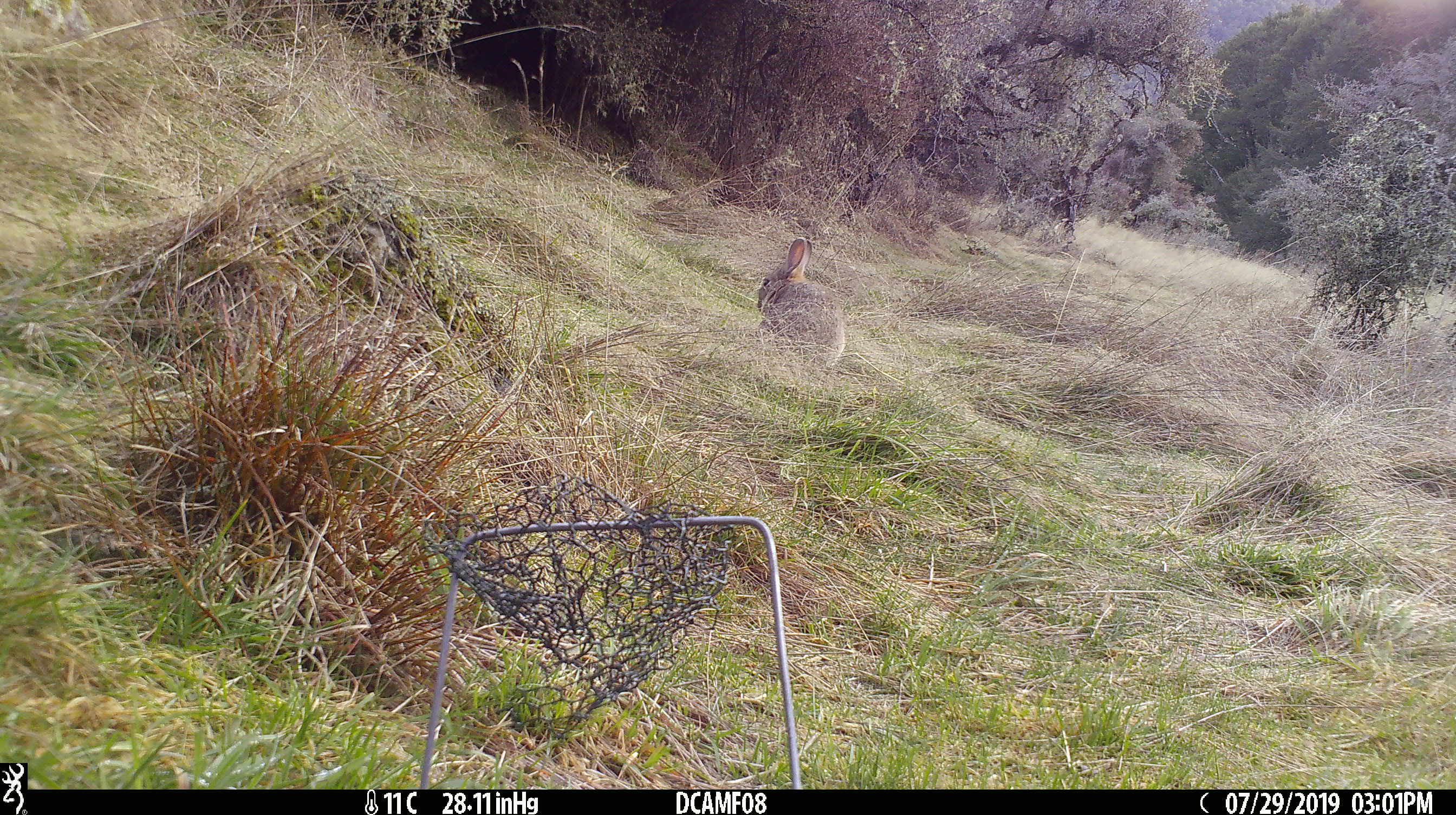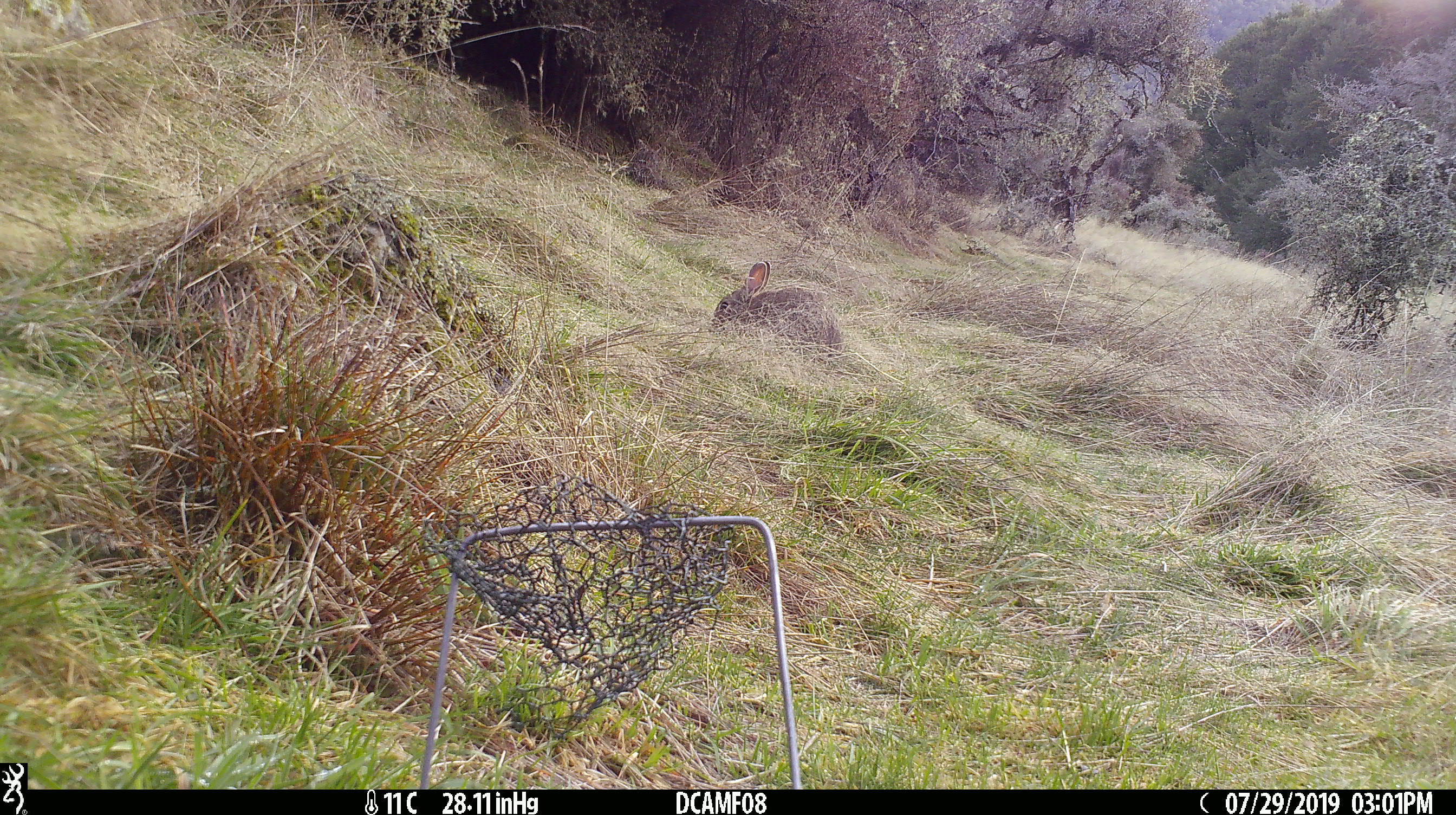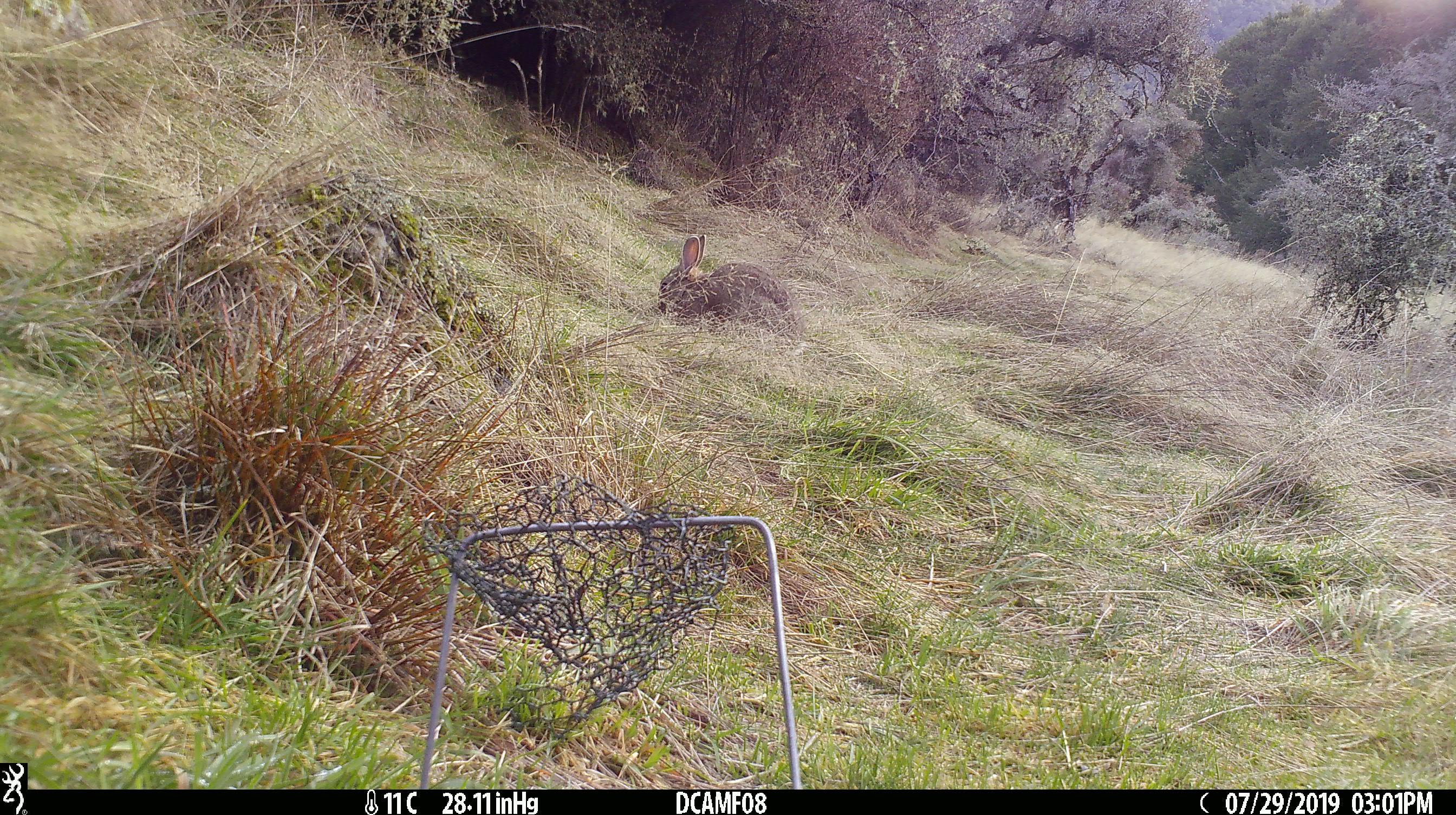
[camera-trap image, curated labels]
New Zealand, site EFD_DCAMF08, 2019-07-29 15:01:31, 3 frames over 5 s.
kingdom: Animalia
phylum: Chordata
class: Mammalia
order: Lagomorpha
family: Leporidae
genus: Oryctolagus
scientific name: Oryctolagus cuniculus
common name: european rabbit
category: rabbit